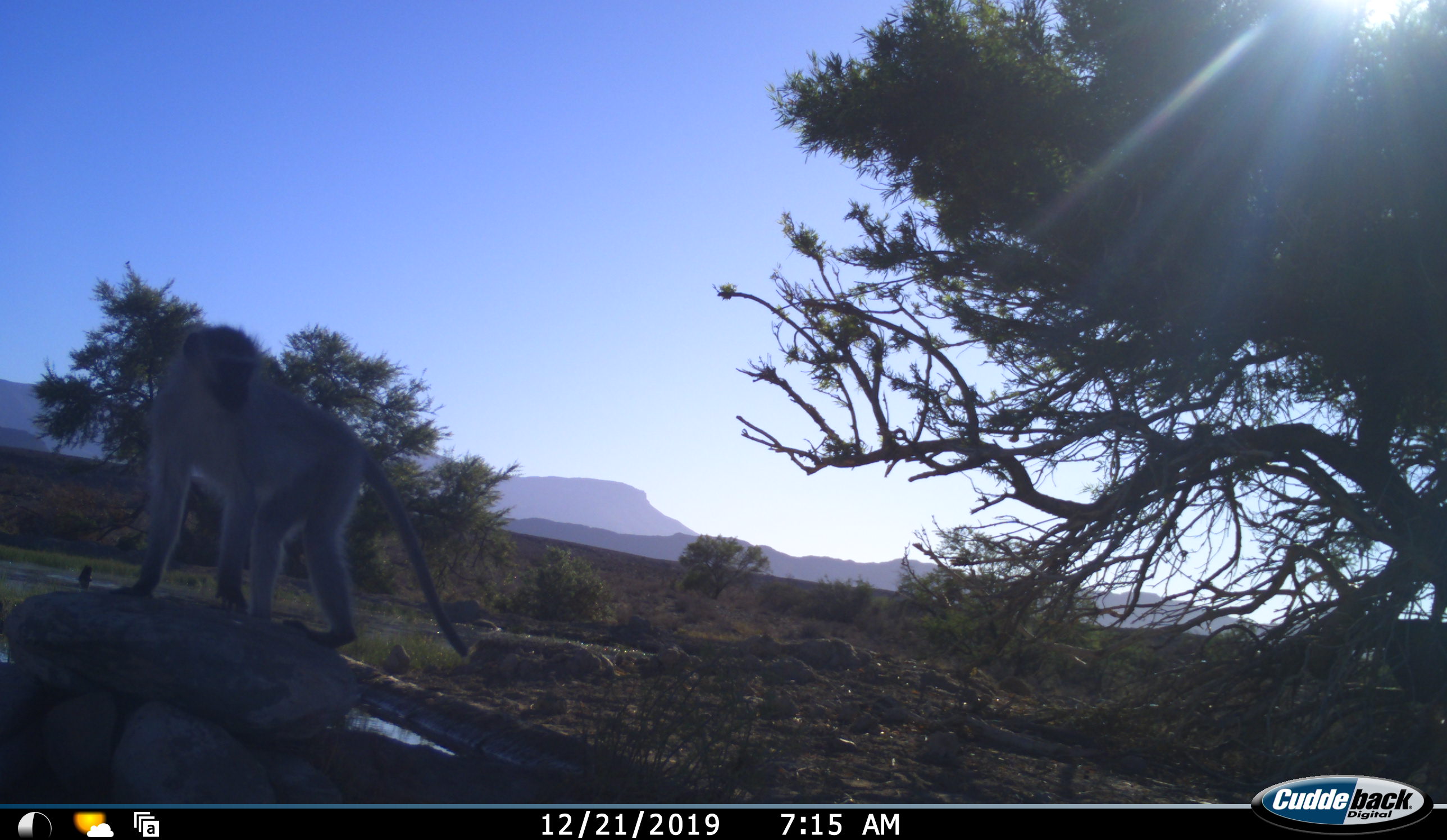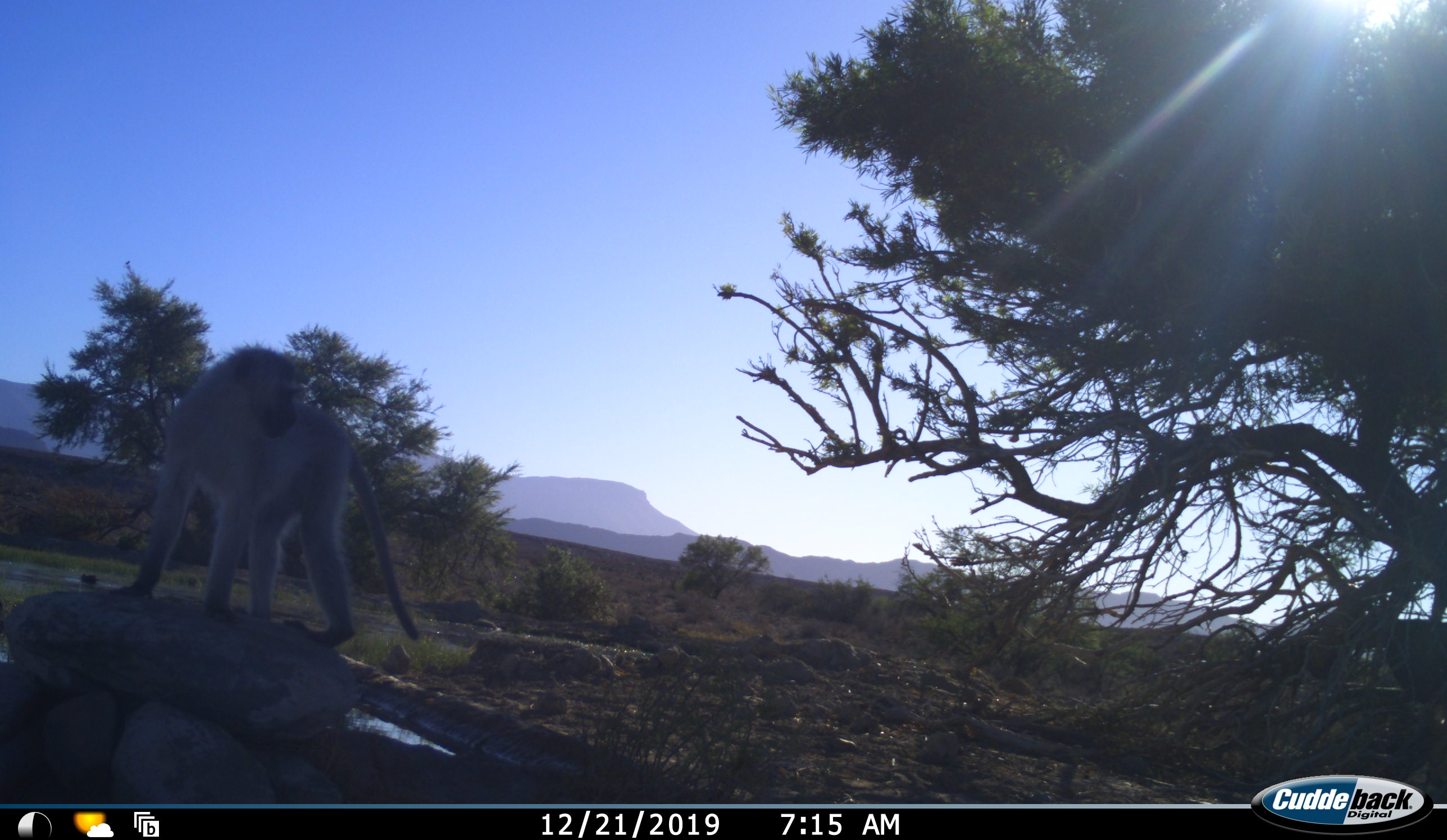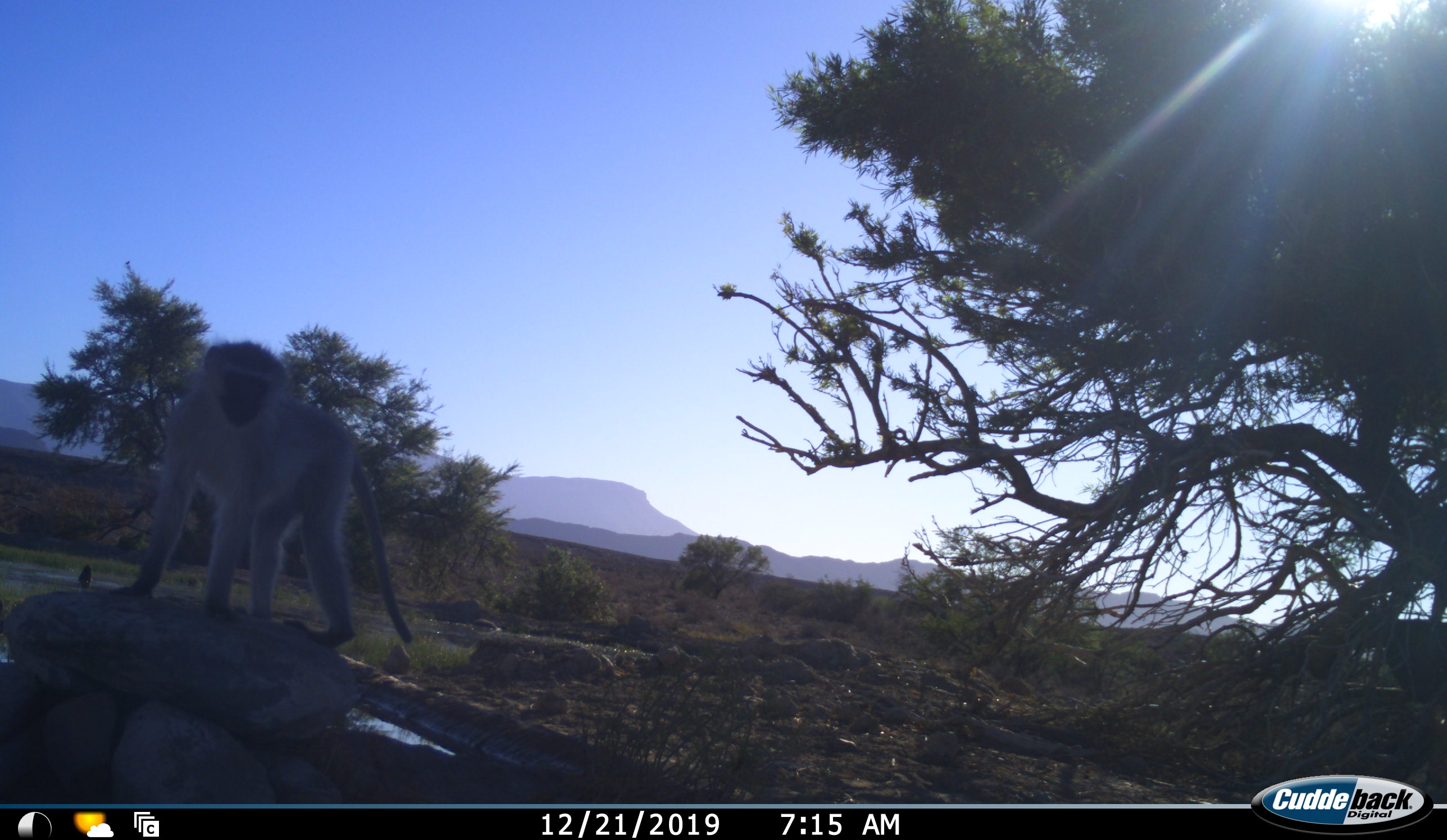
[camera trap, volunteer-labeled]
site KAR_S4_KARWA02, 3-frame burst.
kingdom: Animalia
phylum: Chordata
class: Mammalia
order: Primates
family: Cercopithecidae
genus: Chlorocebus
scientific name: Chlorocebus pygerythrus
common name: vervet monkey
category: monkeyvervet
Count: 1.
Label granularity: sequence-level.